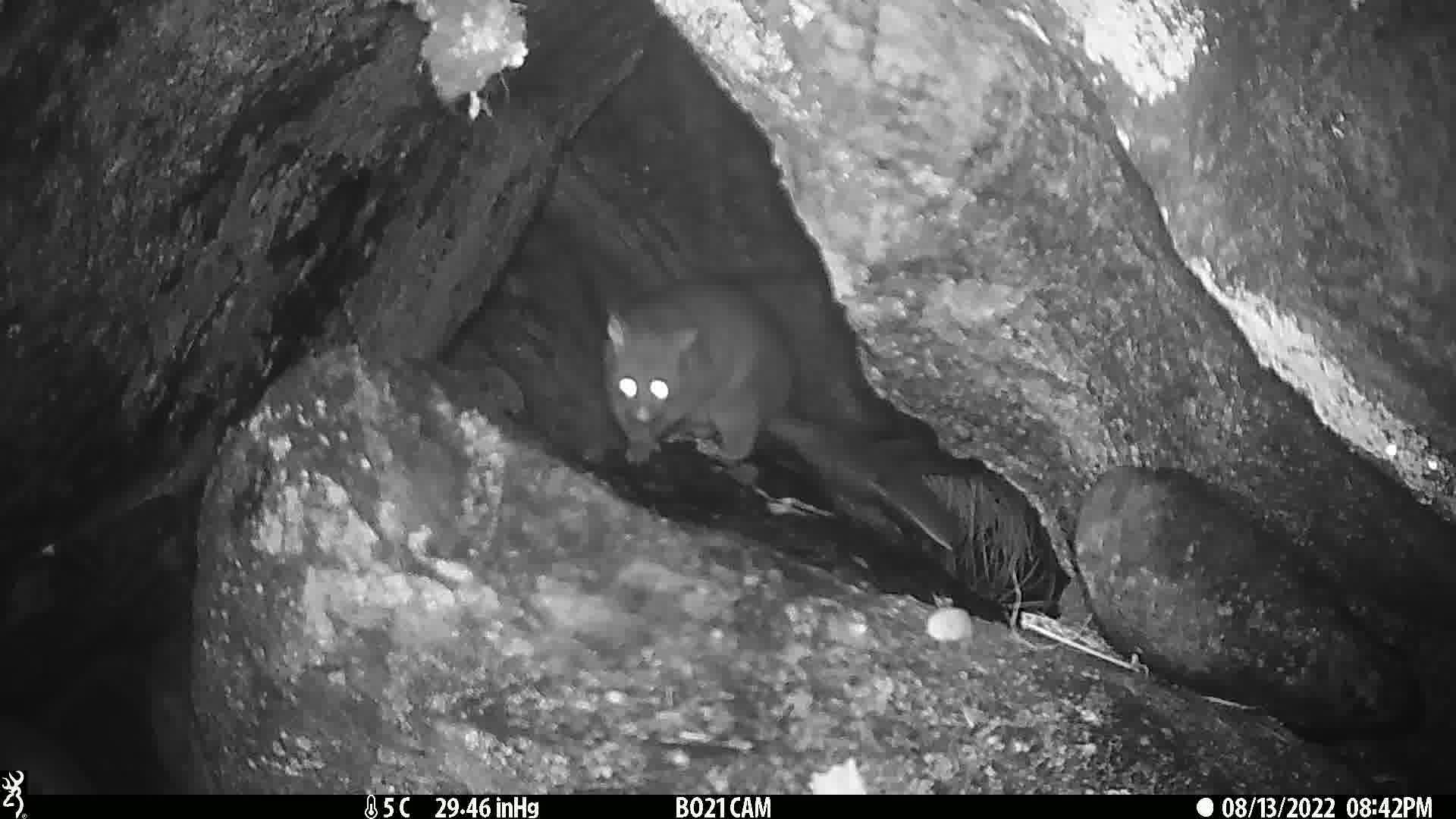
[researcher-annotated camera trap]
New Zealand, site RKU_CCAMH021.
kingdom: Animalia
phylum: Chordata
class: Mammalia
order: Diprotodontia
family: Phalangeridae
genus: Trichosurus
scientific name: Trichosurus vulpecula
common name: common brushtail possum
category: possum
Possum (common brushtail possum) (Trichosurus vulpecula).